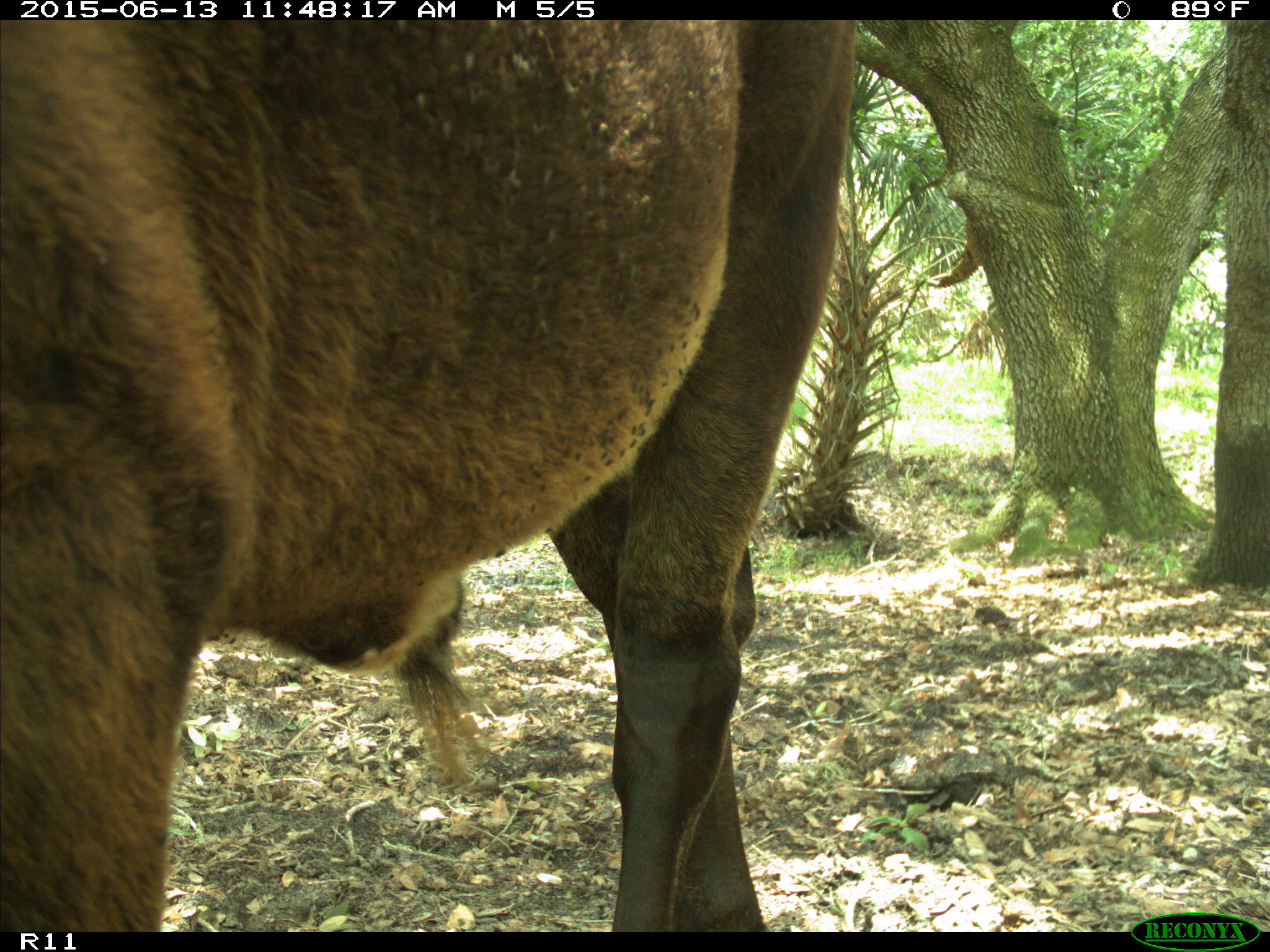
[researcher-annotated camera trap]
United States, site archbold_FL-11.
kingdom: Animalia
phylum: Chordata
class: Mammalia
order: Artiodactyla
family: Bovidae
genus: Bos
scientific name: Bos taurus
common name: domestic cow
Bos taurus (domestic cow).